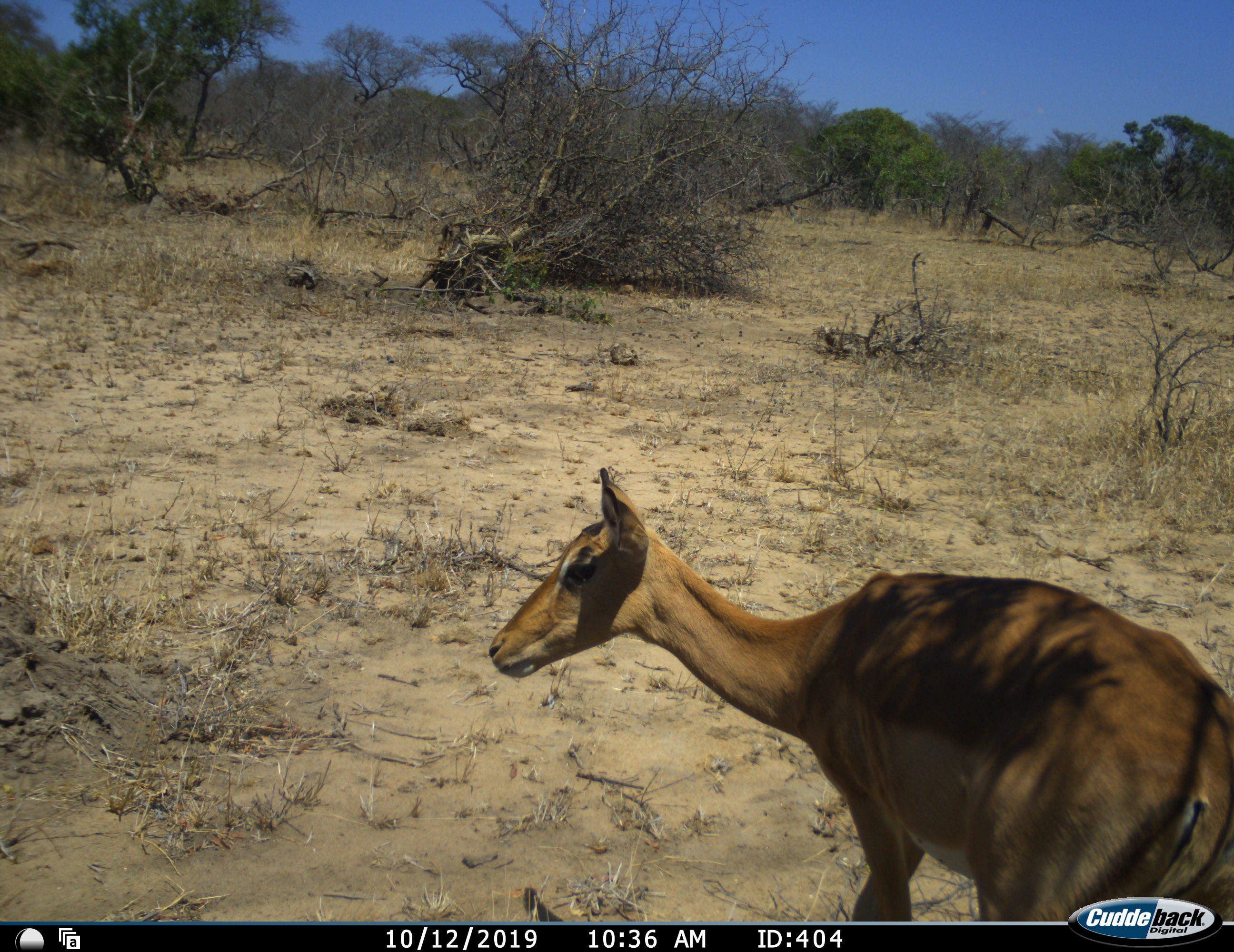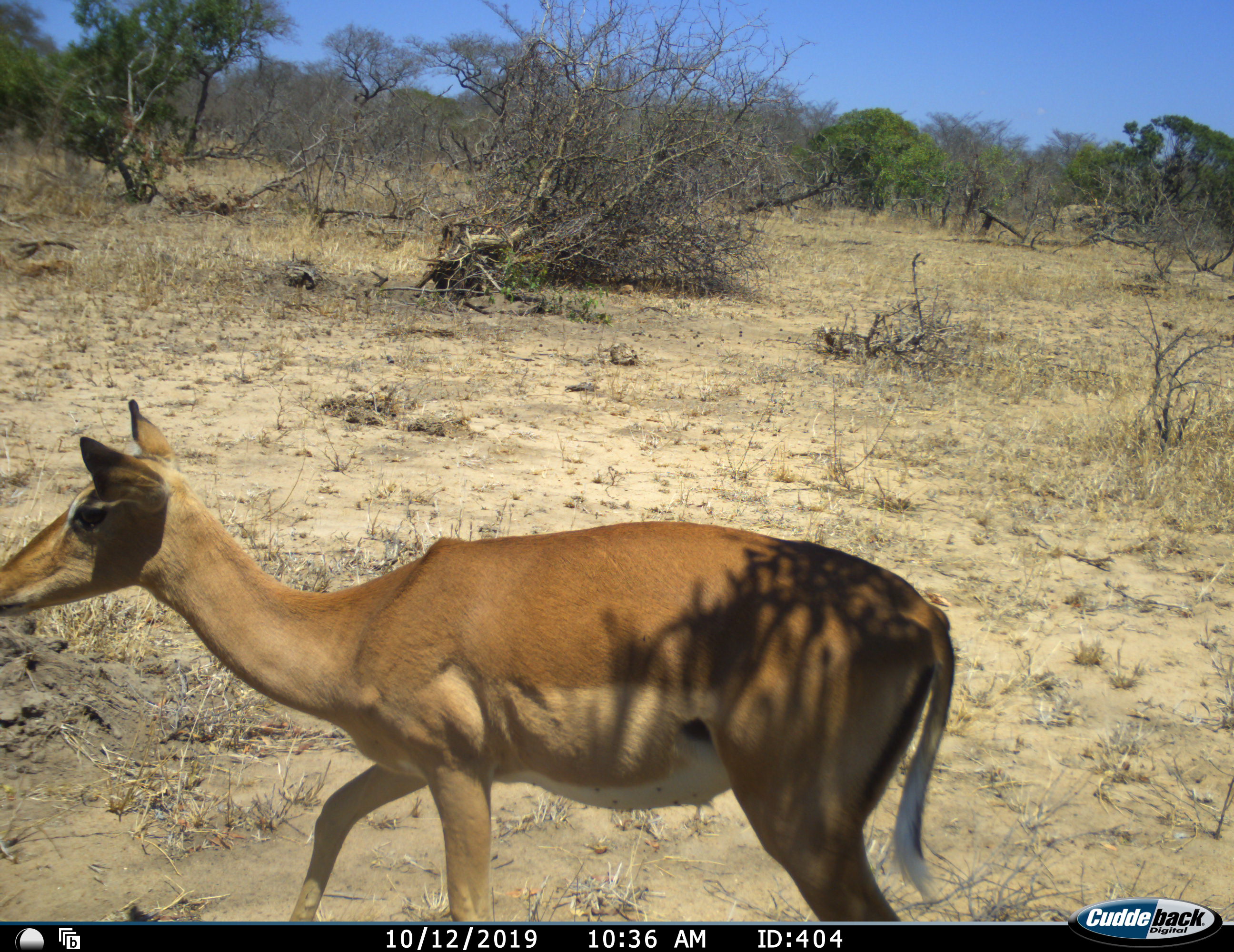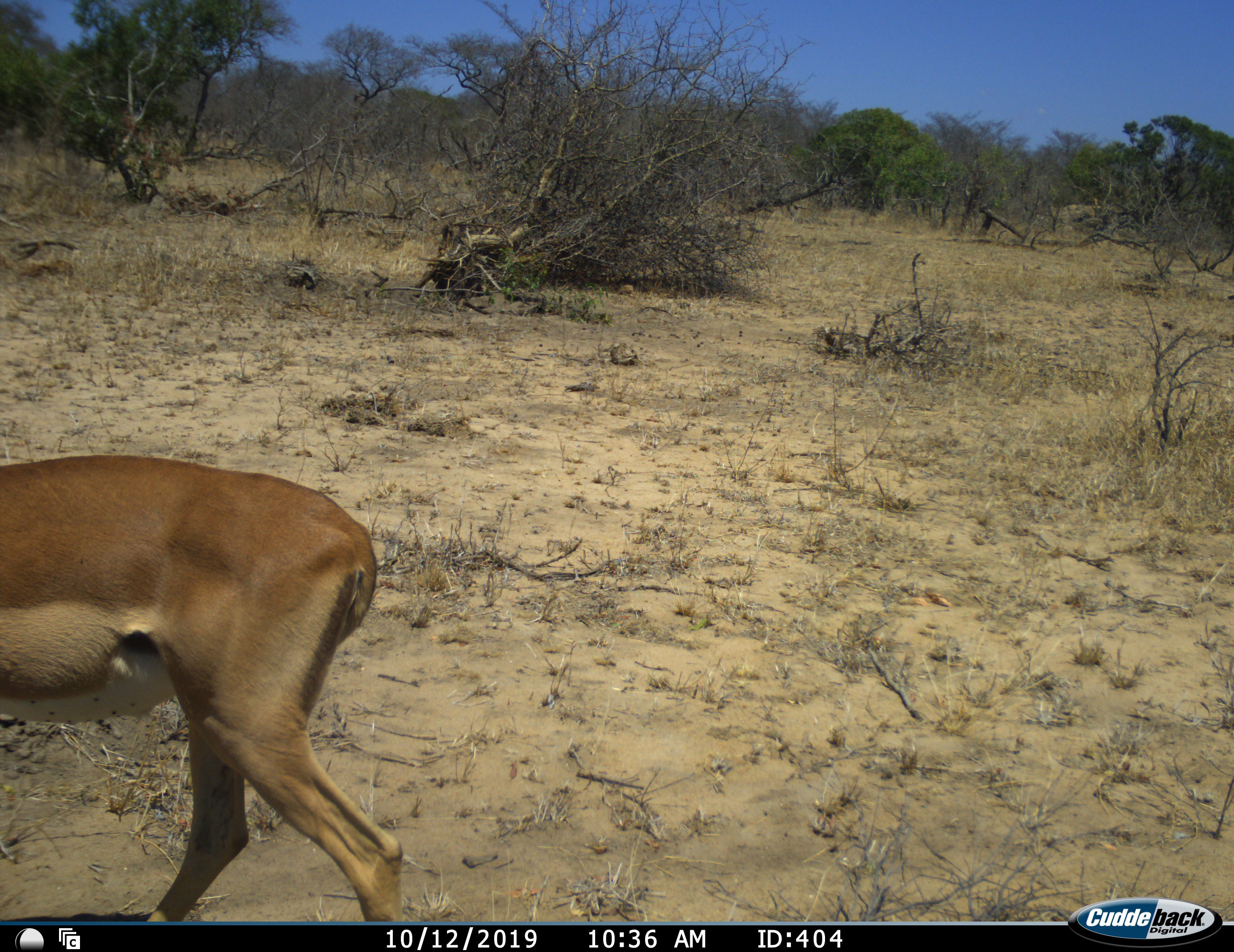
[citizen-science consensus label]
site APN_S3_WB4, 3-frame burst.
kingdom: Animalia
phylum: Chordata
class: Mammalia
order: Artiodactyla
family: Bovidae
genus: Aepyceros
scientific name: Aepyceros melampus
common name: impala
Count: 1.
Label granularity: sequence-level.